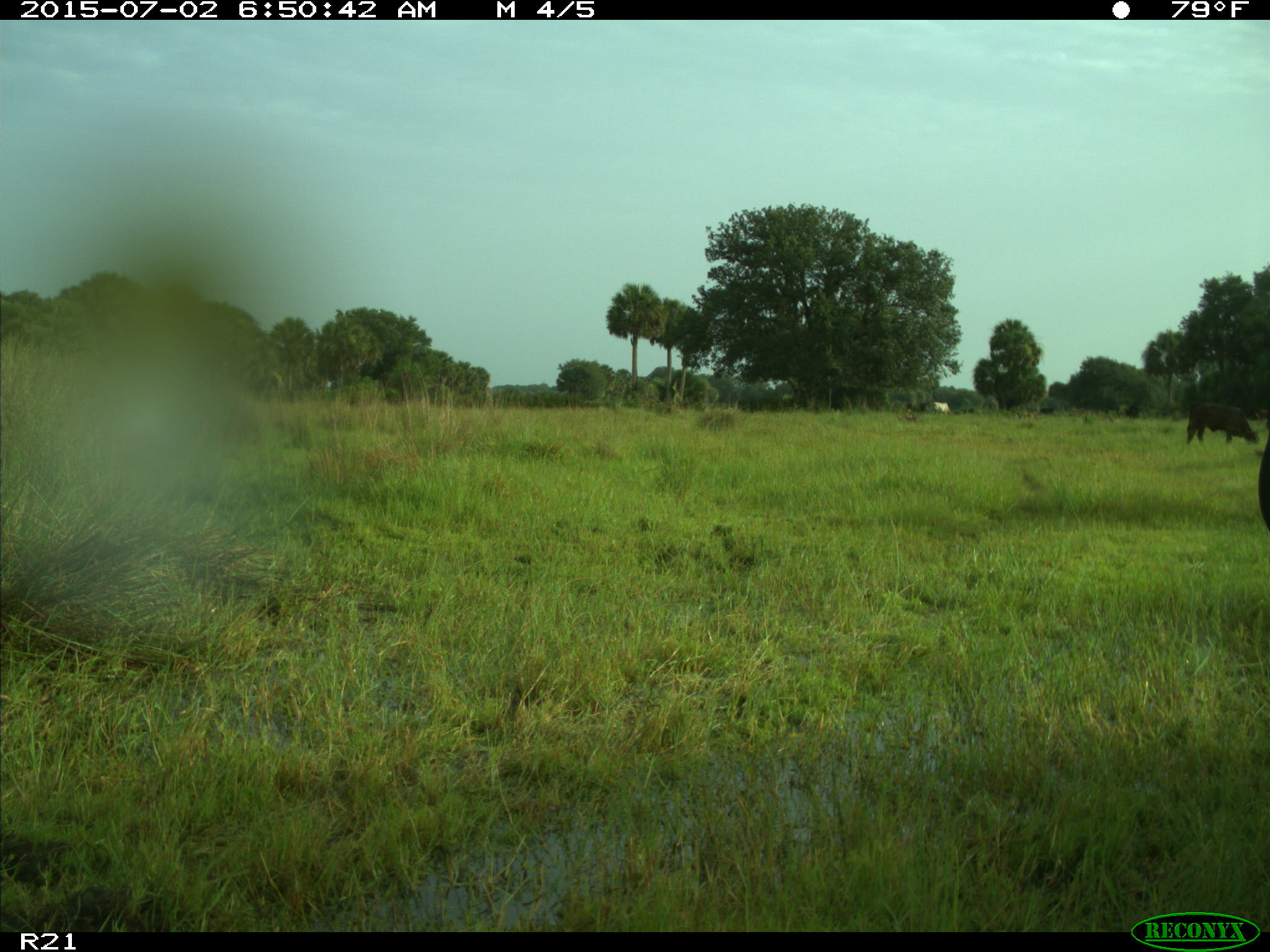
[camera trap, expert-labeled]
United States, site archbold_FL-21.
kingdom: Animalia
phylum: Chordata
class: Mammalia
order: Artiodactyla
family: Bovidae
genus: Bos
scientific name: Bos taurus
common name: domestic cow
Bos taurus (domestic cow).